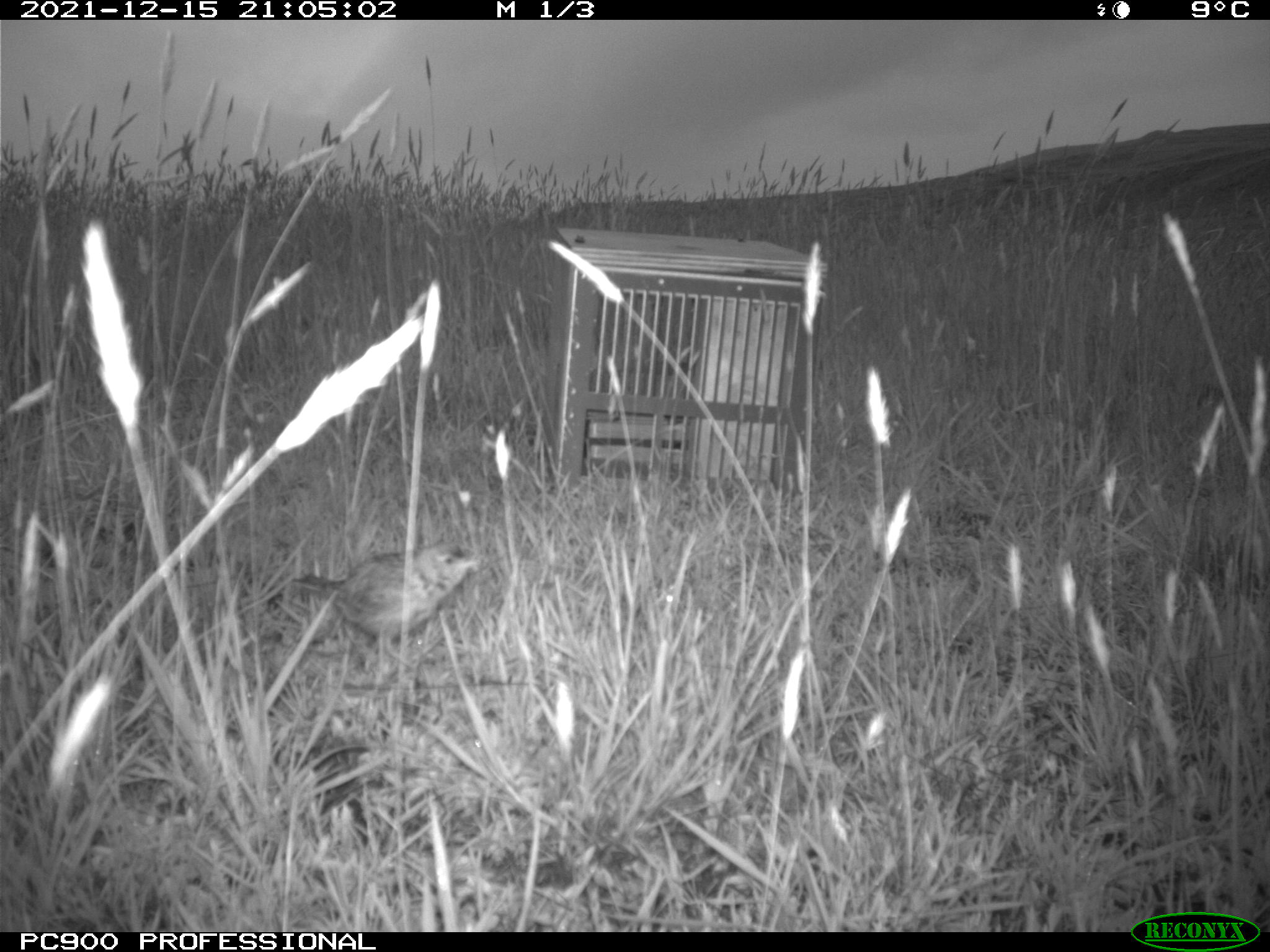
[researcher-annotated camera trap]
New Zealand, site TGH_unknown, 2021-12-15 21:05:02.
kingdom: Animalia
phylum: Chordata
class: Aves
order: Passeriformes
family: Motacillidae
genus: Anthus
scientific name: Anthus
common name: pipit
Pipit (Anthus).